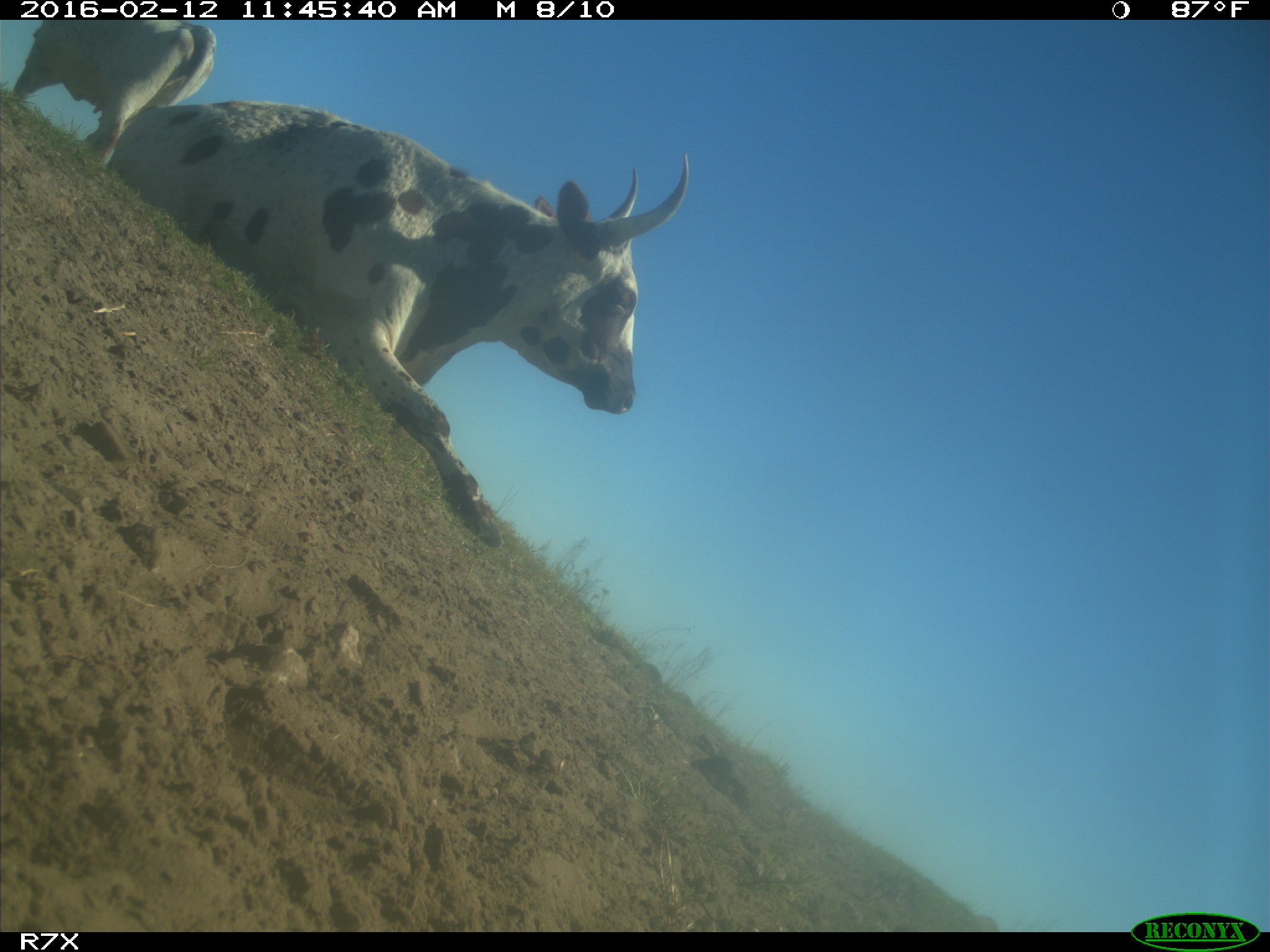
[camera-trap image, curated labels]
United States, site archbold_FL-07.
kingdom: Animalia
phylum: Chordata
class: Mammalia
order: Artiodactyla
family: Bovidae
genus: Bos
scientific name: Bos taurus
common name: domestic cow